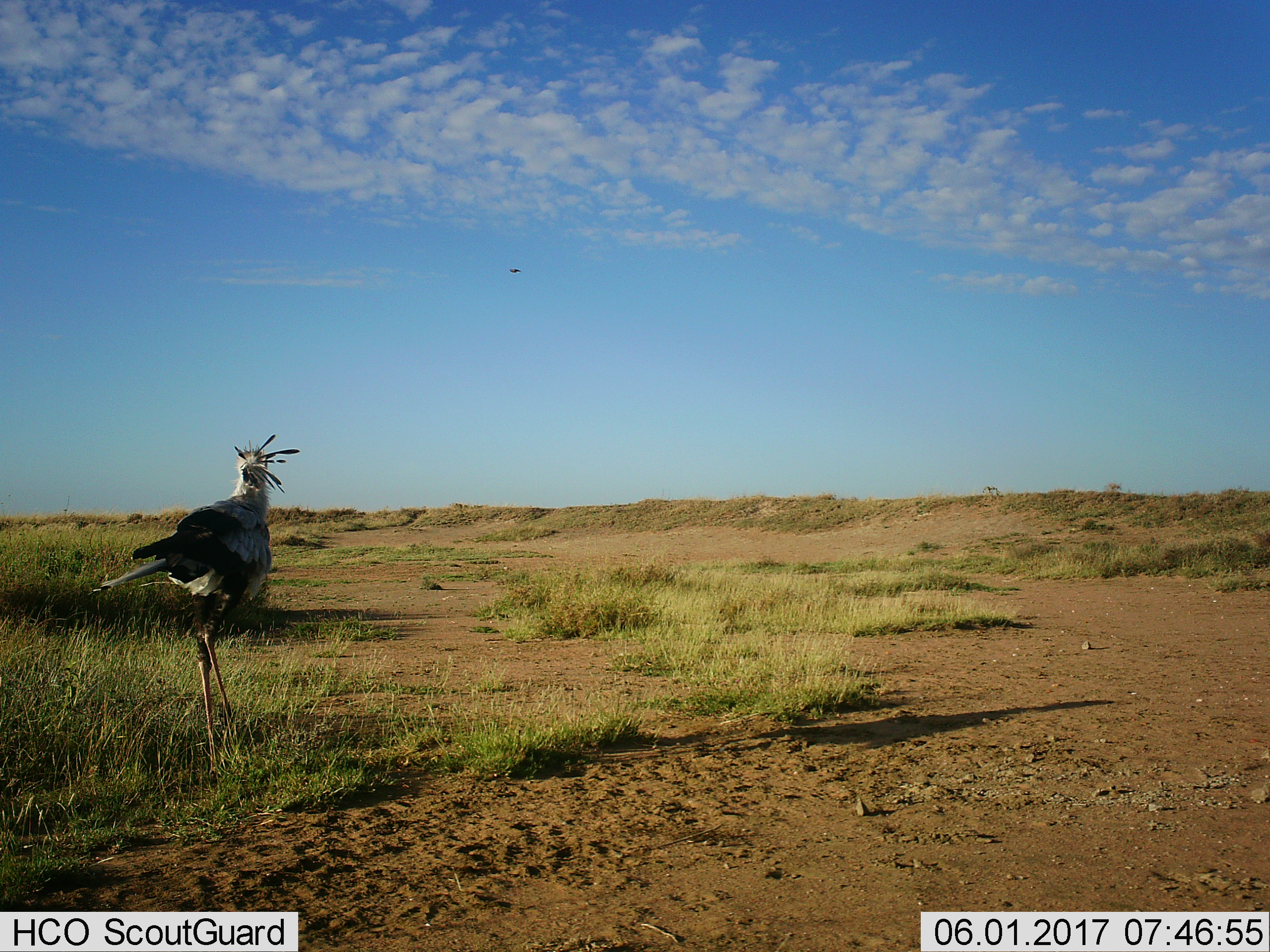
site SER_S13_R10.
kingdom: Animalia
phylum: Chordata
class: Aves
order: Accipitriformes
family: Sagittariidae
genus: Sagittarius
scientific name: Sagittarius serpentarius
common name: secretarybird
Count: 1.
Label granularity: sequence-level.